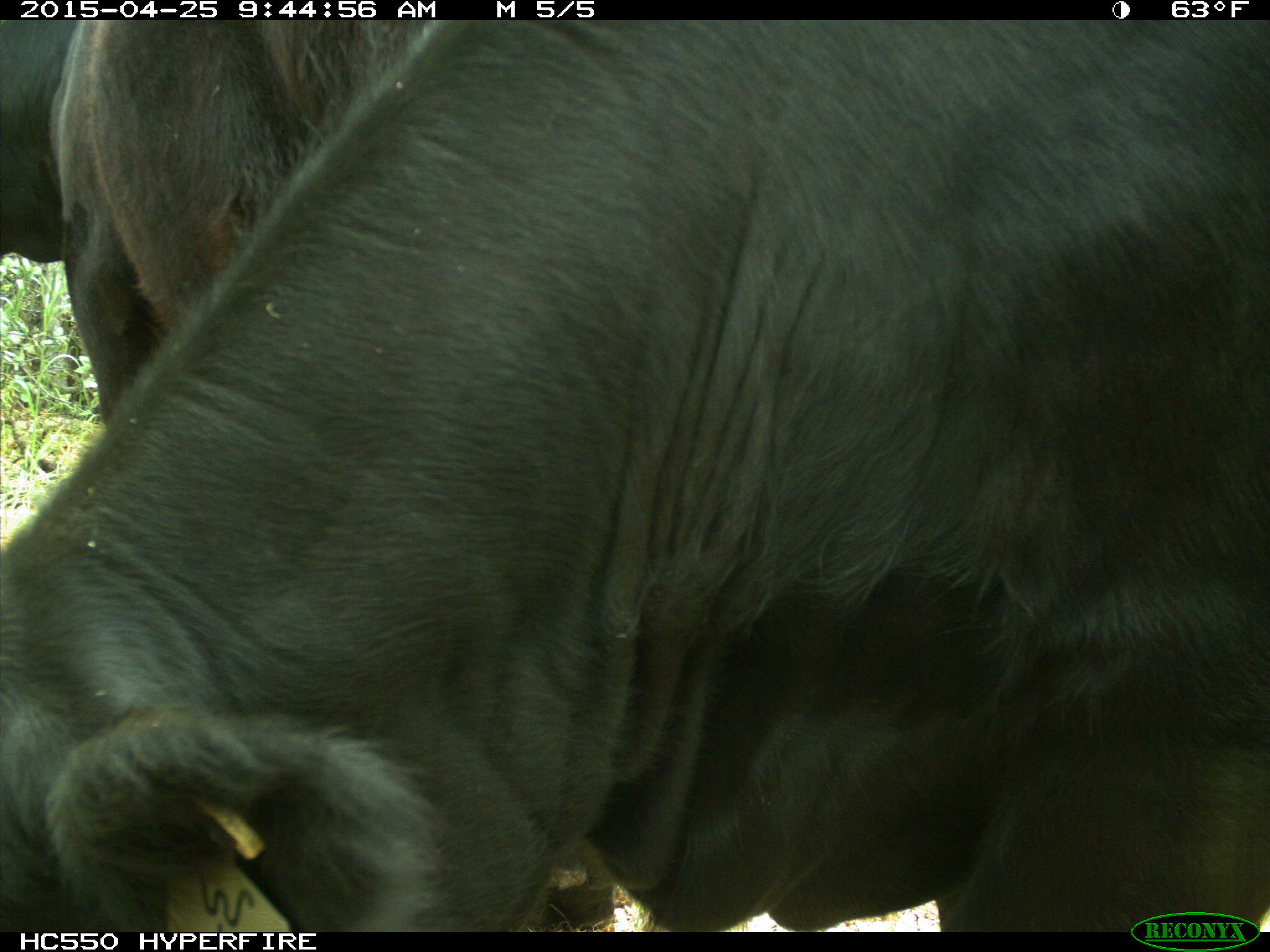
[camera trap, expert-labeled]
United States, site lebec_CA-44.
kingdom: Animalia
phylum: Chordata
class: Mammalia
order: Artiodactyla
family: Suidae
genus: Sus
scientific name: Sus scrofa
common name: wild boar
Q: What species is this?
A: Sus scrofa (wild boar).